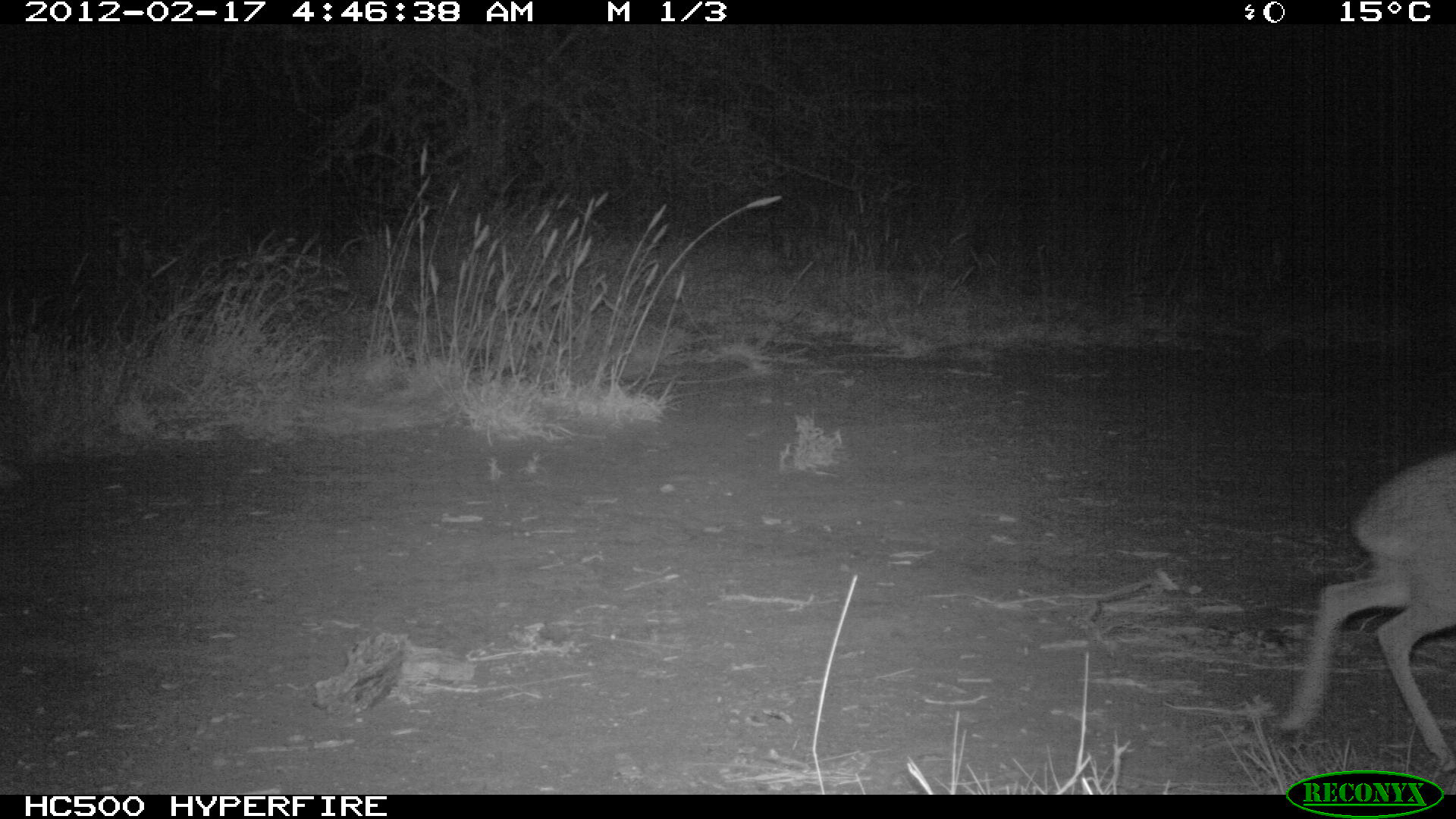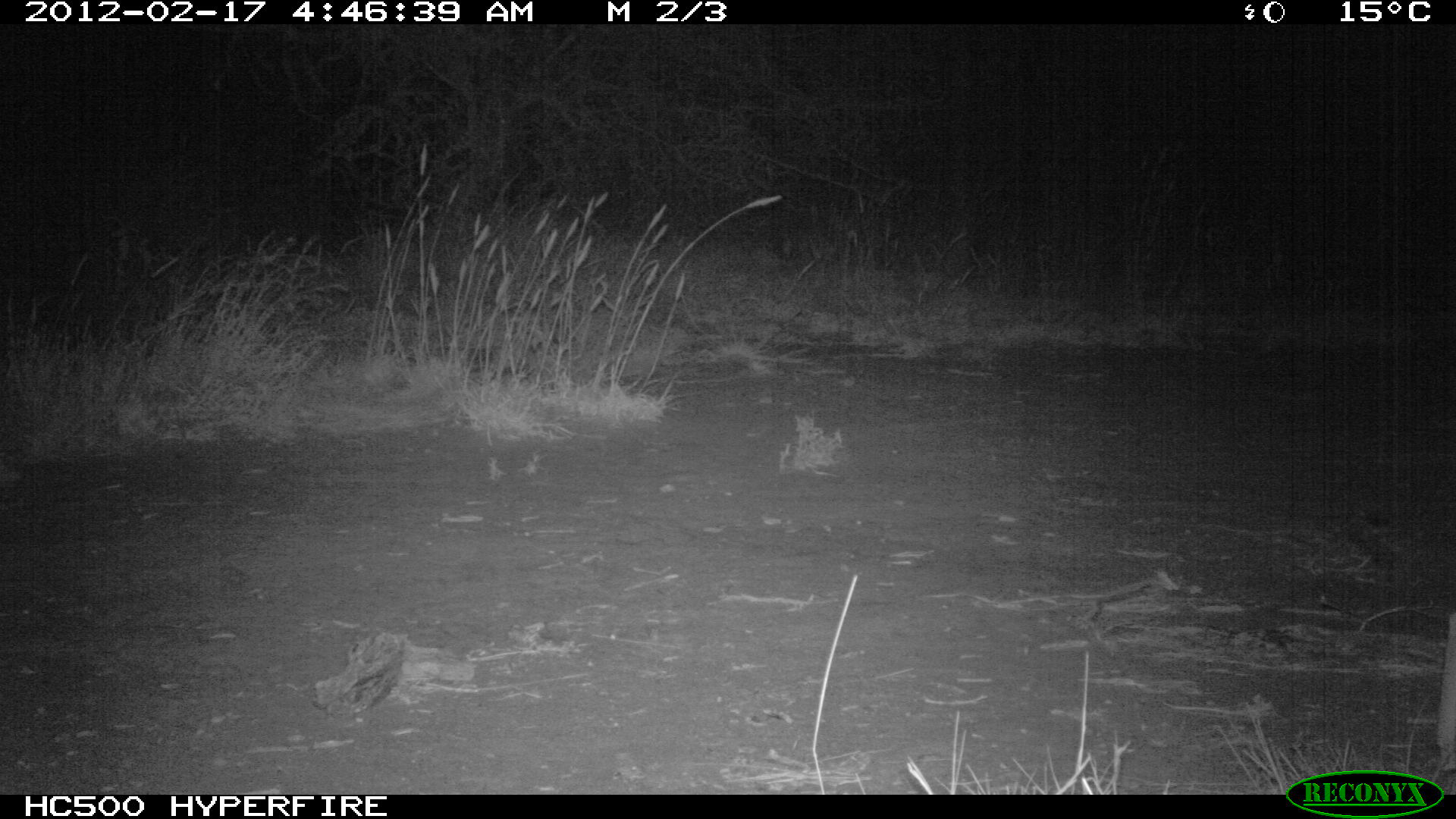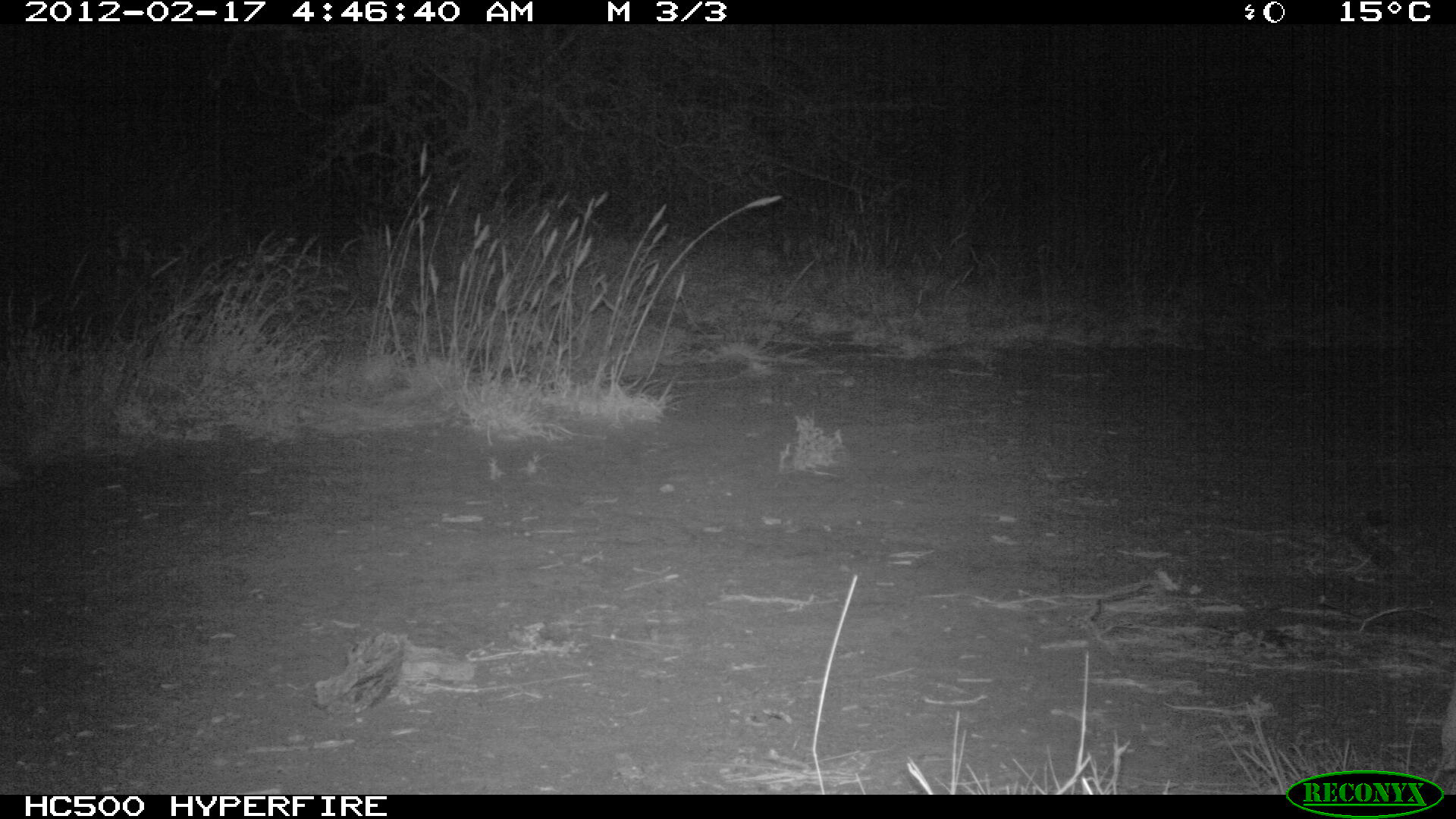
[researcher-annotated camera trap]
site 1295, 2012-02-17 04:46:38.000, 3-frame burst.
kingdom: Animalia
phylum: Chordata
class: Mammalia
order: Artiodactyla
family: Bovidae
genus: Madoqua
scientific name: Madoqua guentheri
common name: günther's dik-dik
Madoqua guentheri (günther's dik-dik), count 1.